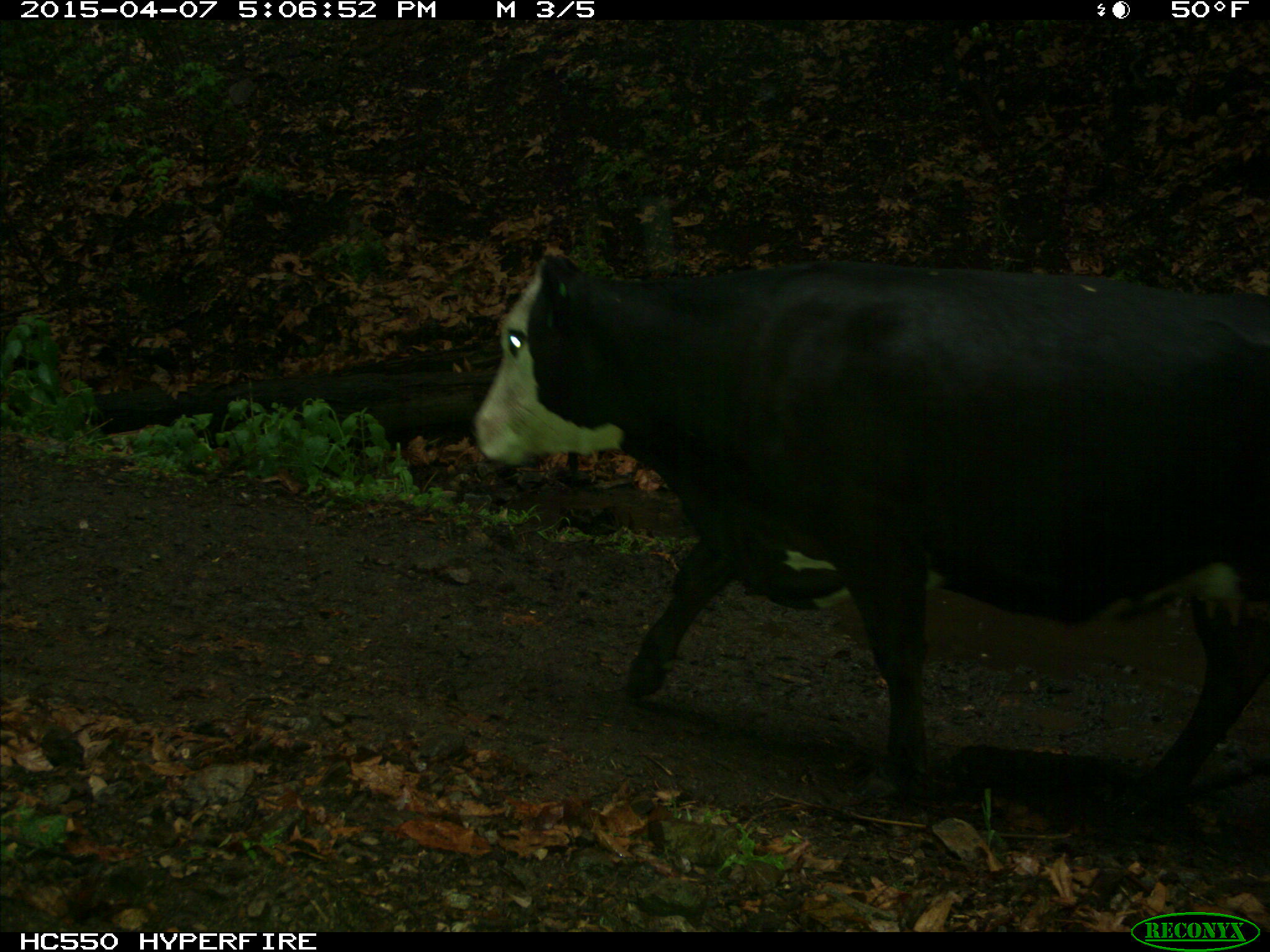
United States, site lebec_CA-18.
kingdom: Animalia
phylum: Chordata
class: Mammalia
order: Artiodactyla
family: Bovidae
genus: Bos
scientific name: Bos taurus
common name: domestic cow